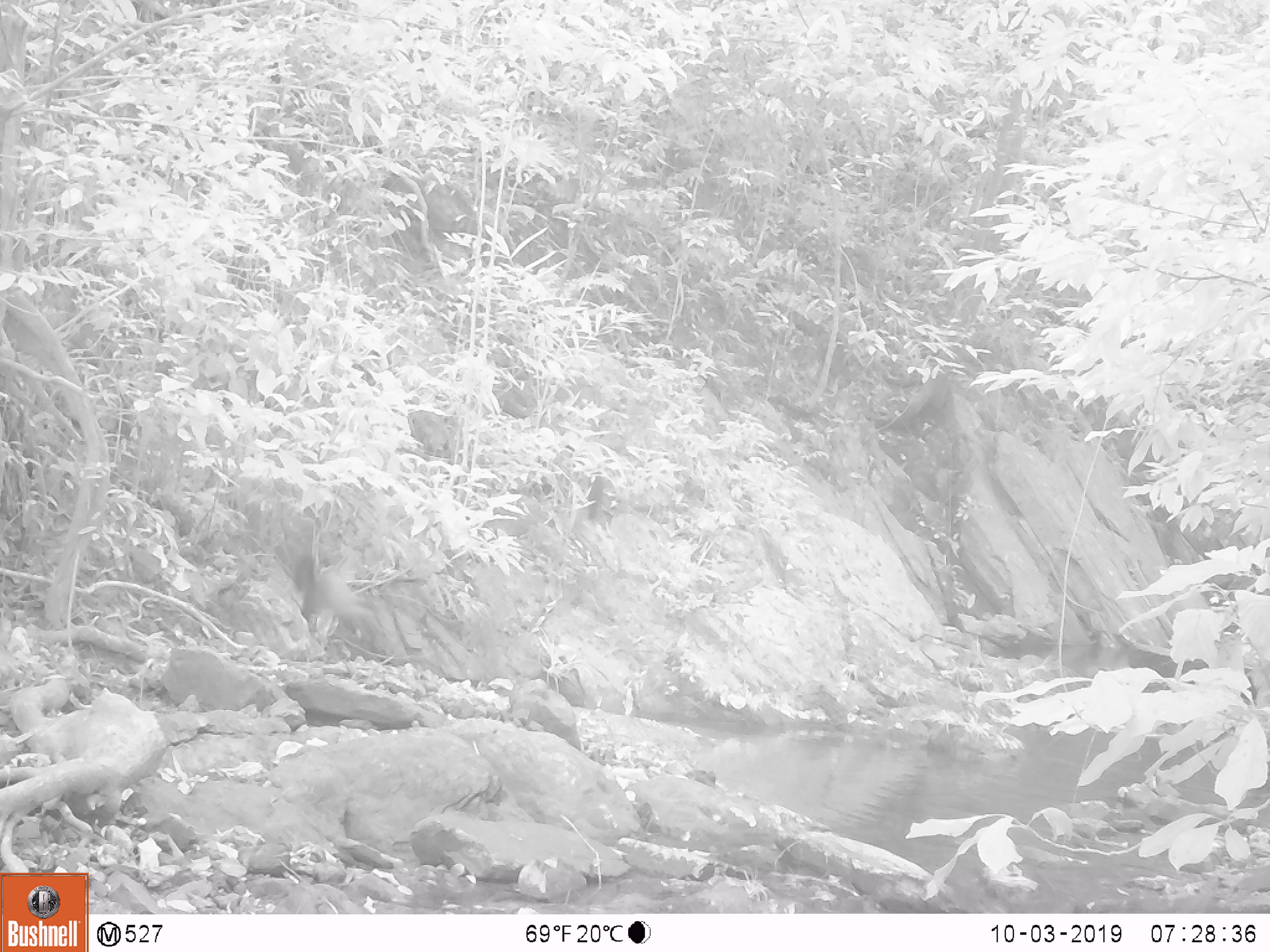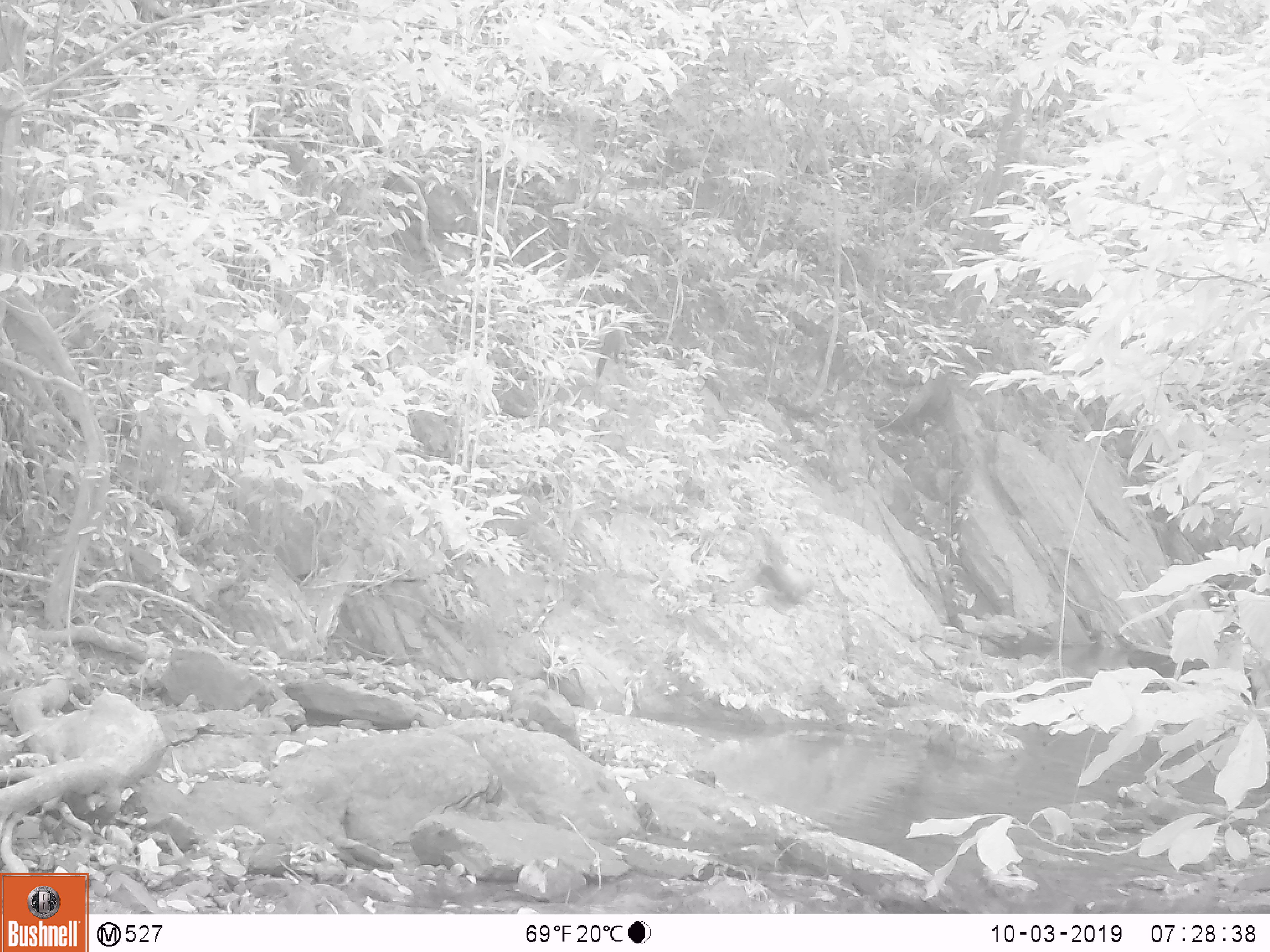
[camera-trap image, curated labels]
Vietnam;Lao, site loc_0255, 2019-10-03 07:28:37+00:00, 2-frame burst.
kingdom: Animalia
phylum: Chordata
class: Mammalia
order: Carnivora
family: Mustelidae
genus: Martes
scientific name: Martes flavigula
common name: yellow-throated marten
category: yellow throated marten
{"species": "yellow throated marten (yellow-throated marten) (Martes flavigula)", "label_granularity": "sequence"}